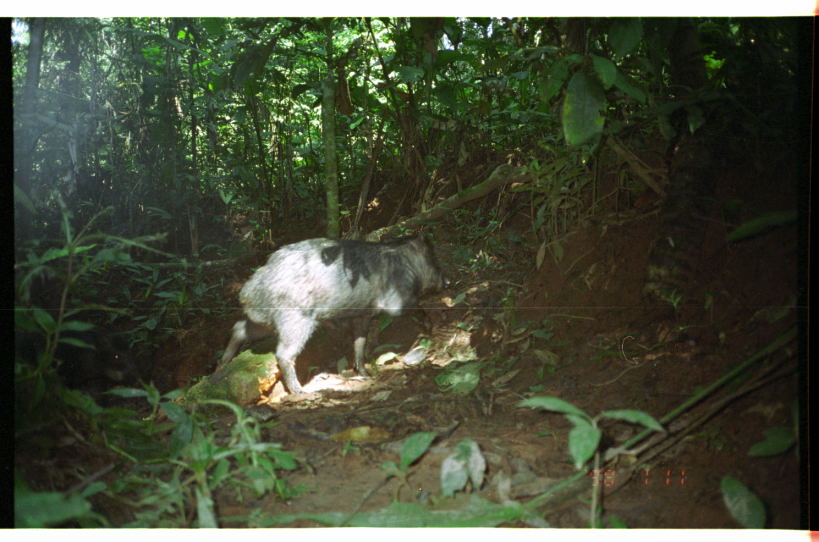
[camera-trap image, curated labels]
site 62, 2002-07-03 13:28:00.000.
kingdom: Animalia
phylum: Chordata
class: Mammalia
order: Artiodactyla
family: Tayassuidae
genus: Tayassu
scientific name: Tayassu pecari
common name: white-lipped peccary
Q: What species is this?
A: Tayassu pecari (white-lipped peccary).